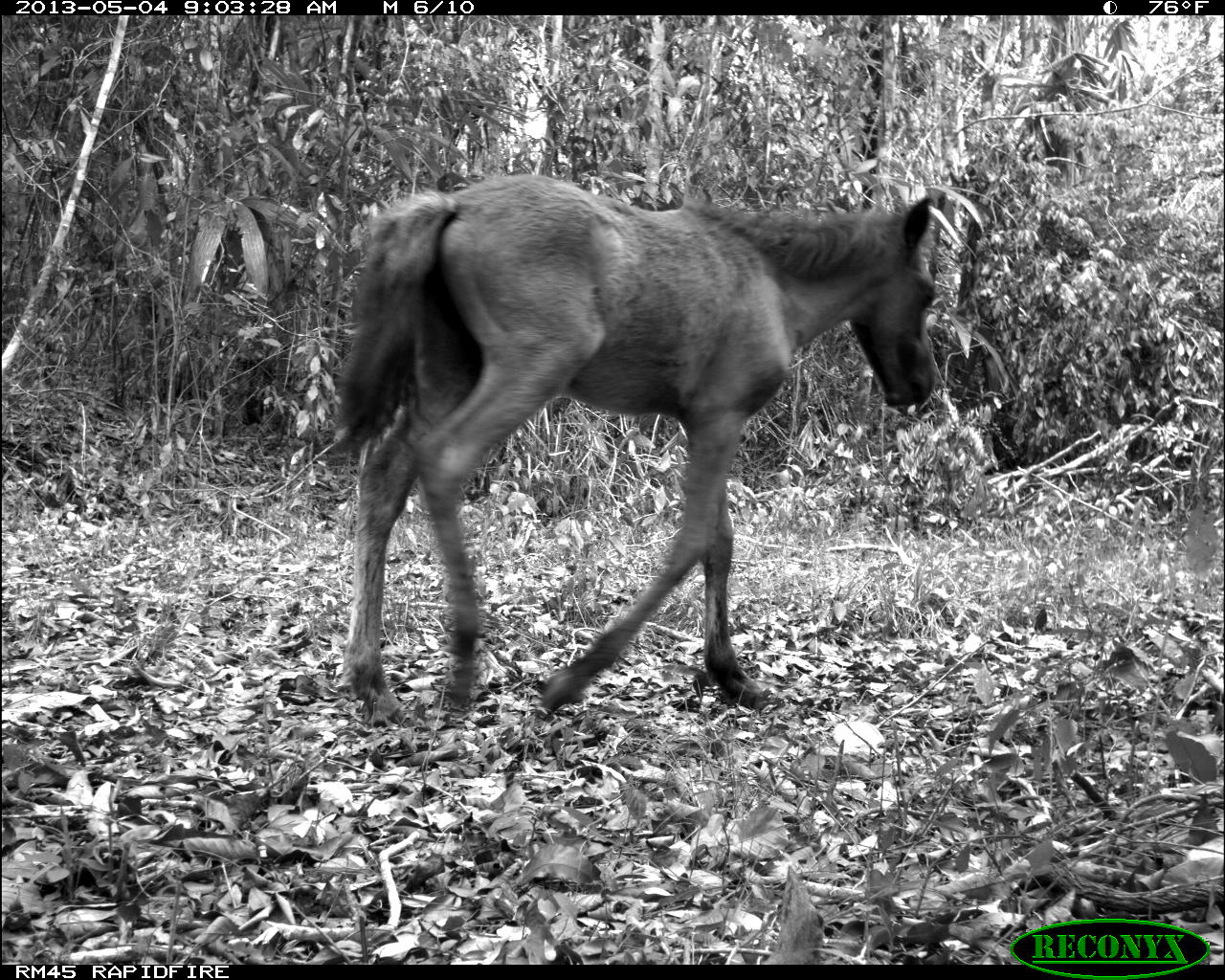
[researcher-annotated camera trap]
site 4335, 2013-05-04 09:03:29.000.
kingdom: Animalia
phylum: Chordata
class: Mammalia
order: Perissodactyla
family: Equidae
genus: Equus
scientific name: Equus ferus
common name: wild horse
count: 4